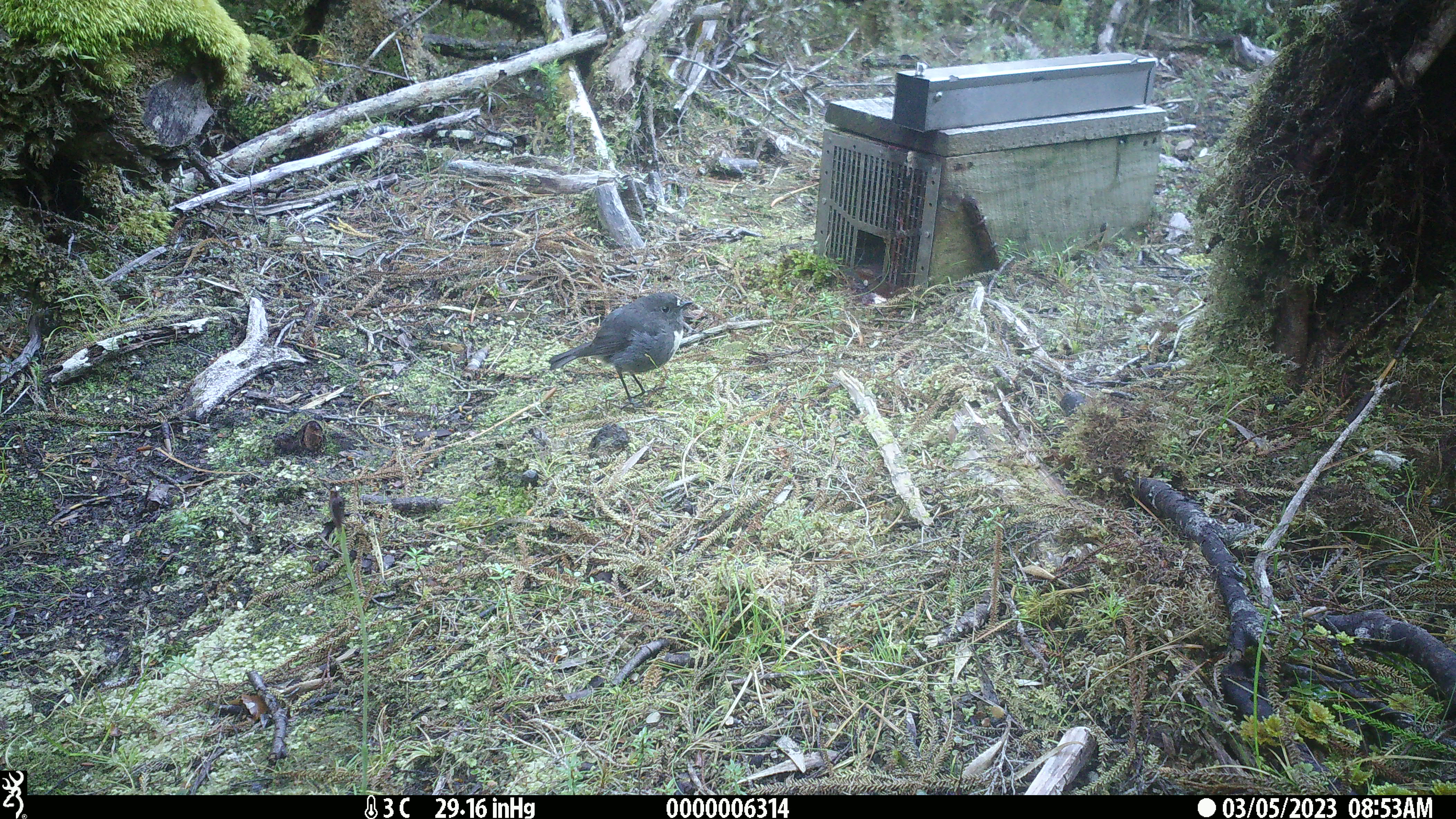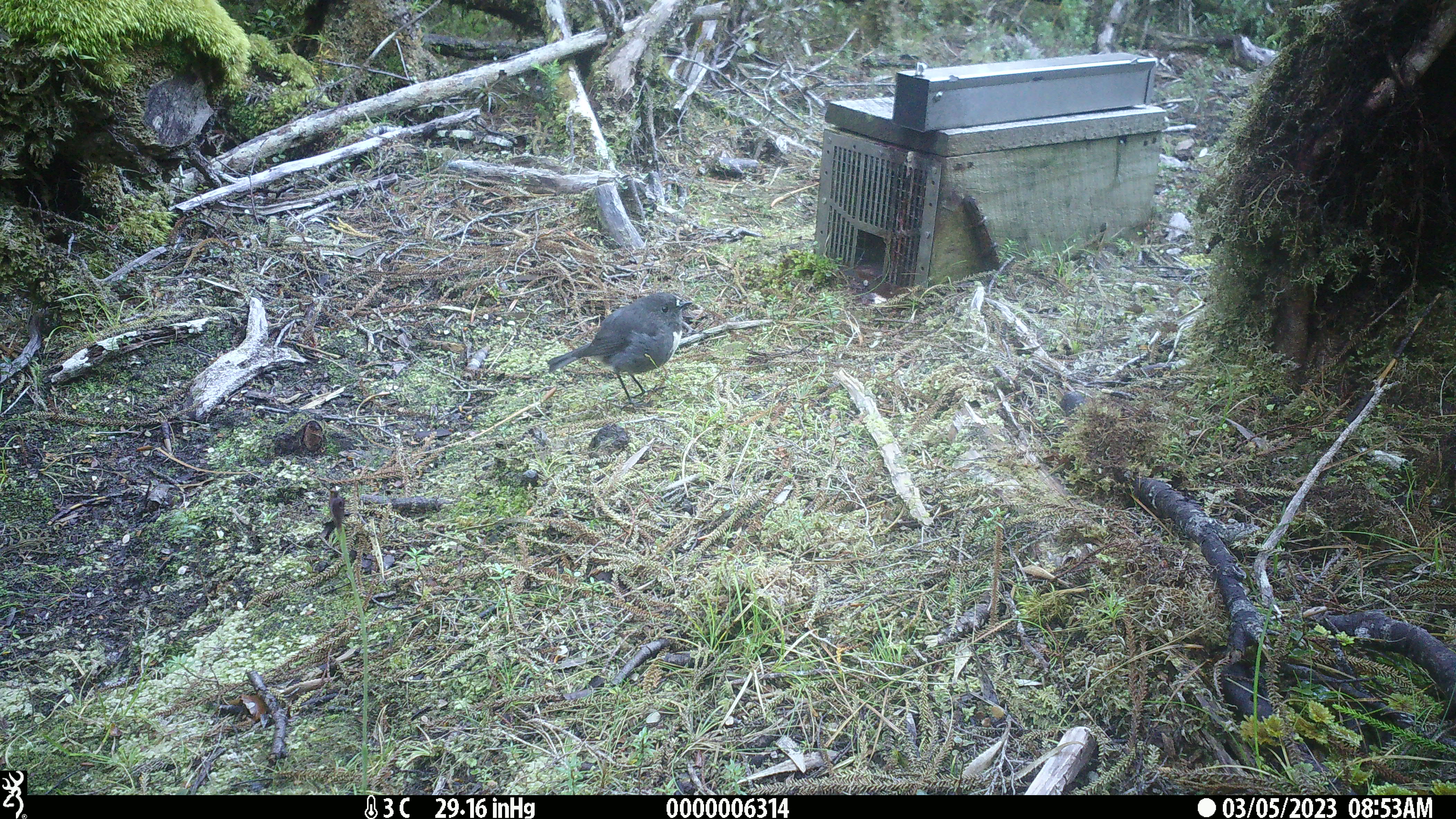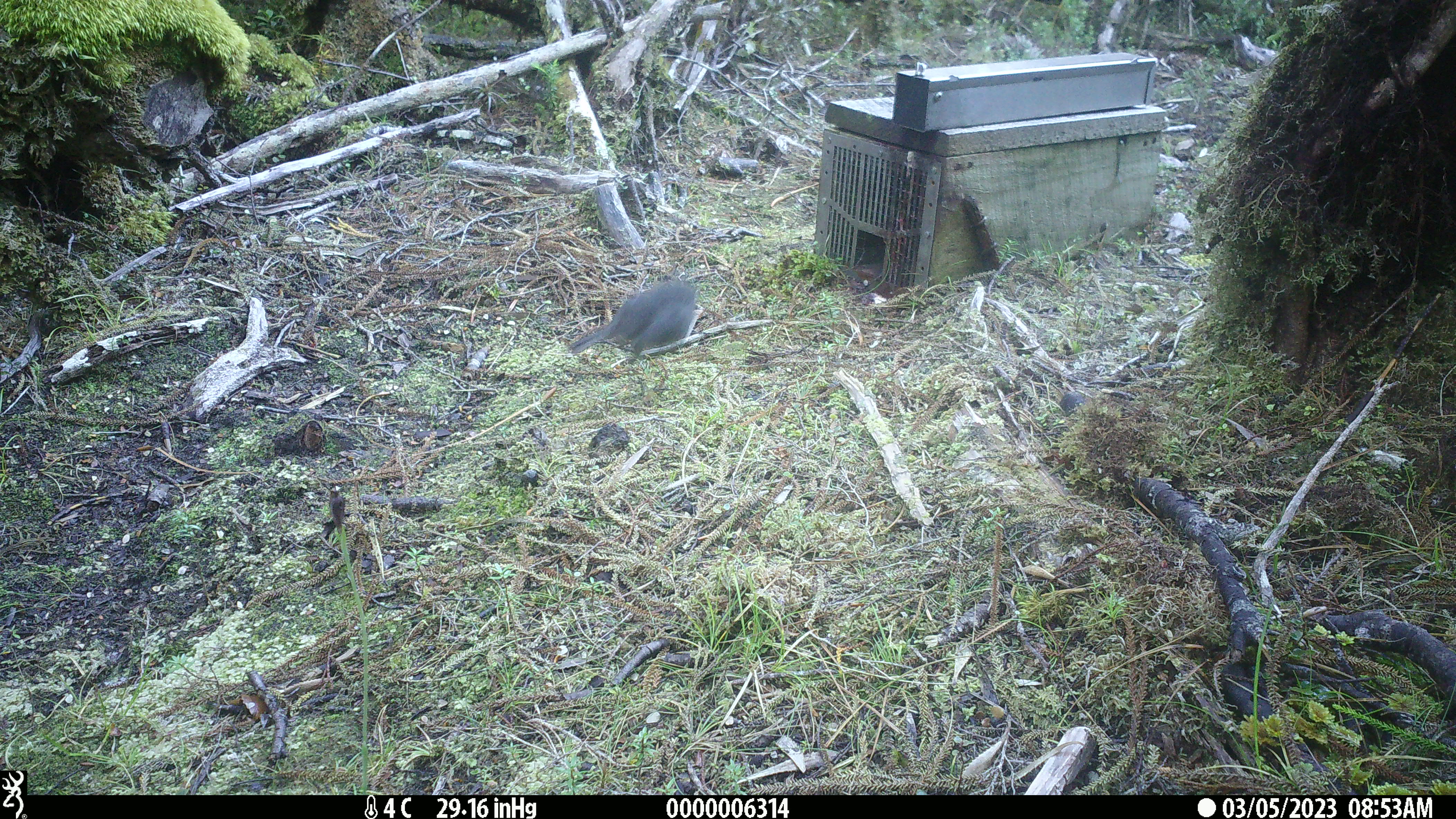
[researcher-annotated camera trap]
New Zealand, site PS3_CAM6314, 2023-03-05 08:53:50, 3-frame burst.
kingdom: Animalia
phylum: Chordata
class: Aves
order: Passeriformes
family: Petroicidae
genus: Petroica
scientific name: Petroica australis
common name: new zealand robin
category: robin